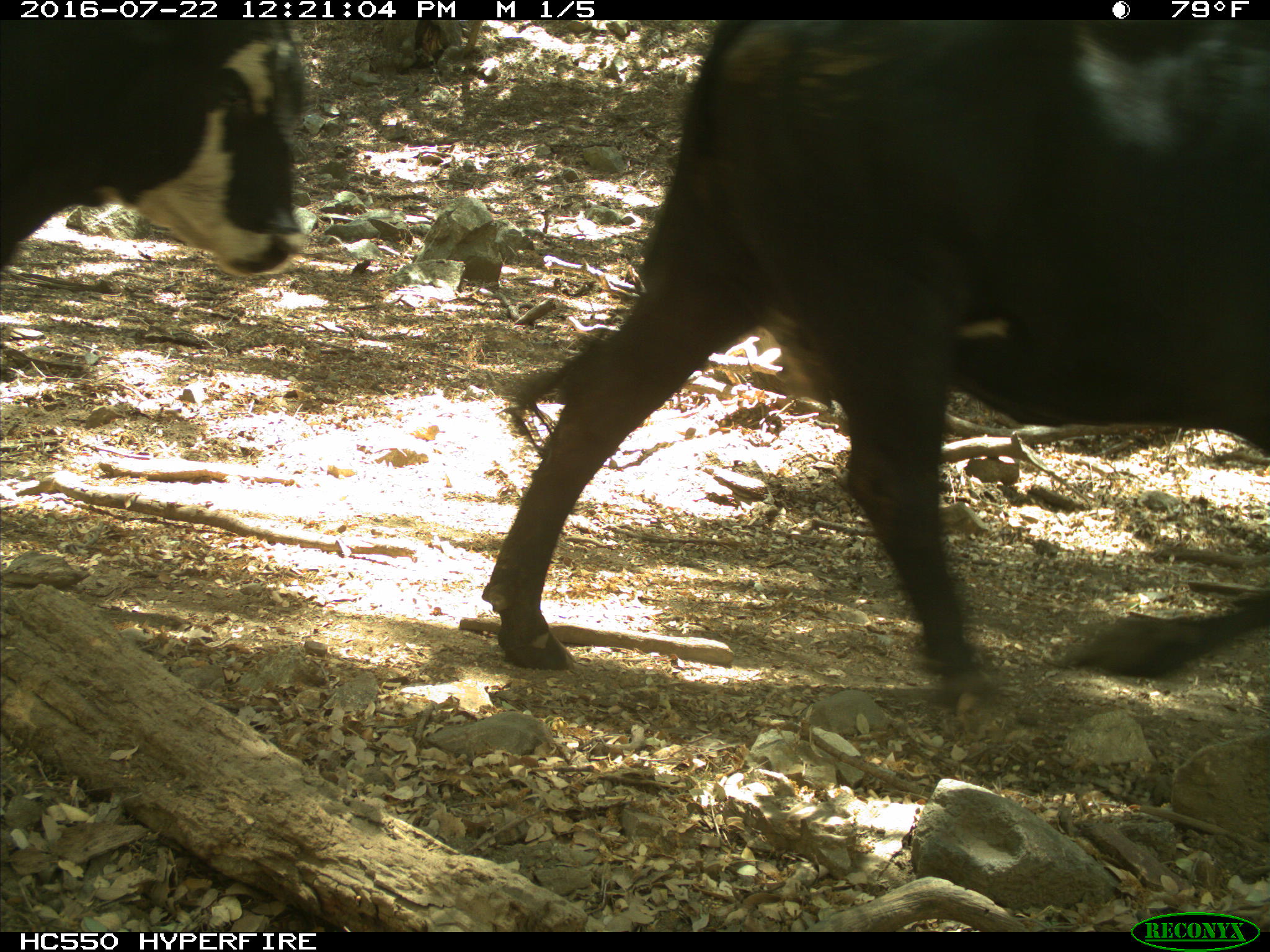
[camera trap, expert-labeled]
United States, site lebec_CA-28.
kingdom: Animalia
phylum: Chordata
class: Mammalia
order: Artiodactyla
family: Bovidae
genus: Bos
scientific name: Bos taurus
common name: domestic cow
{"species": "Bos taurus (domestic cow)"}